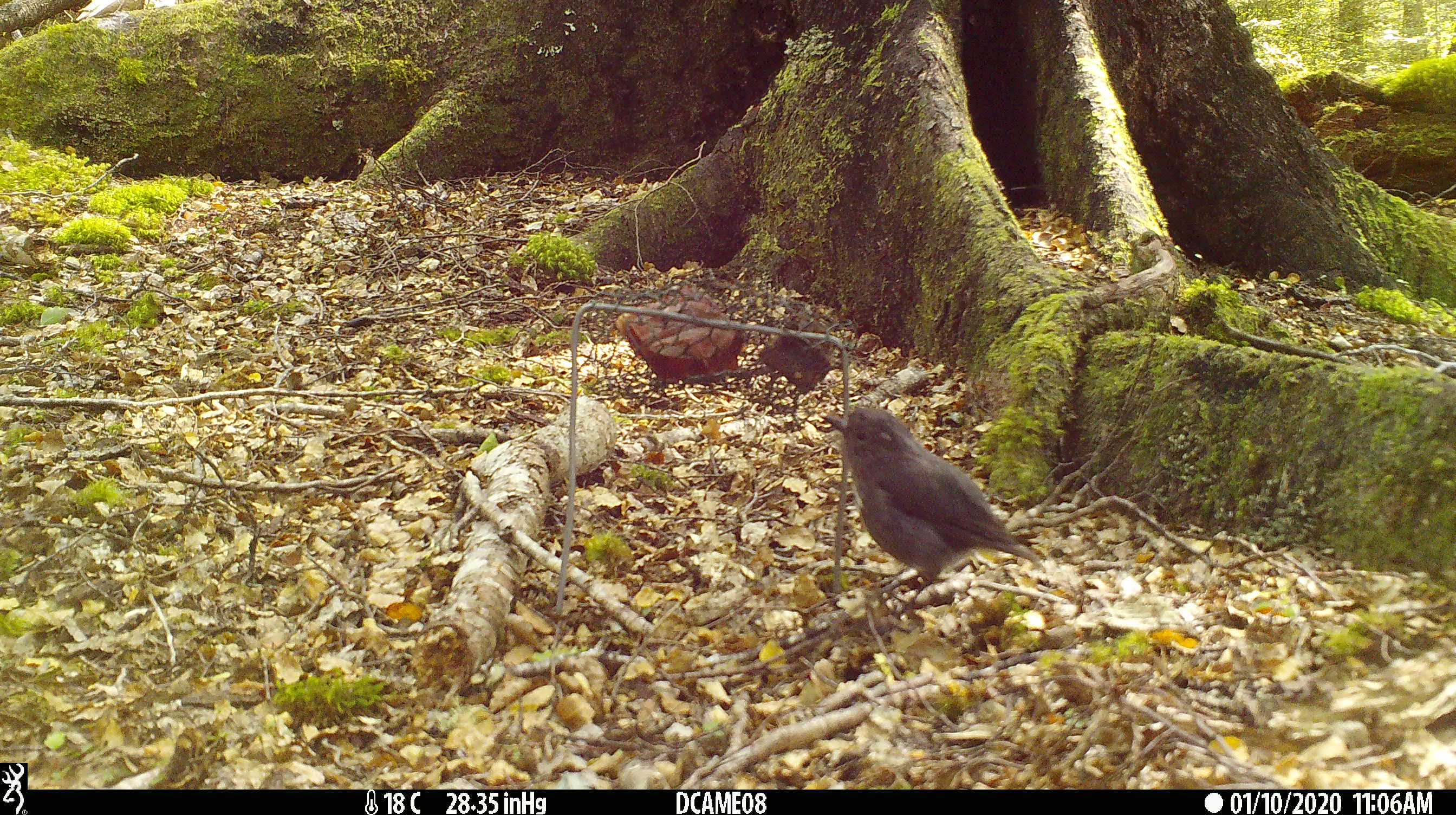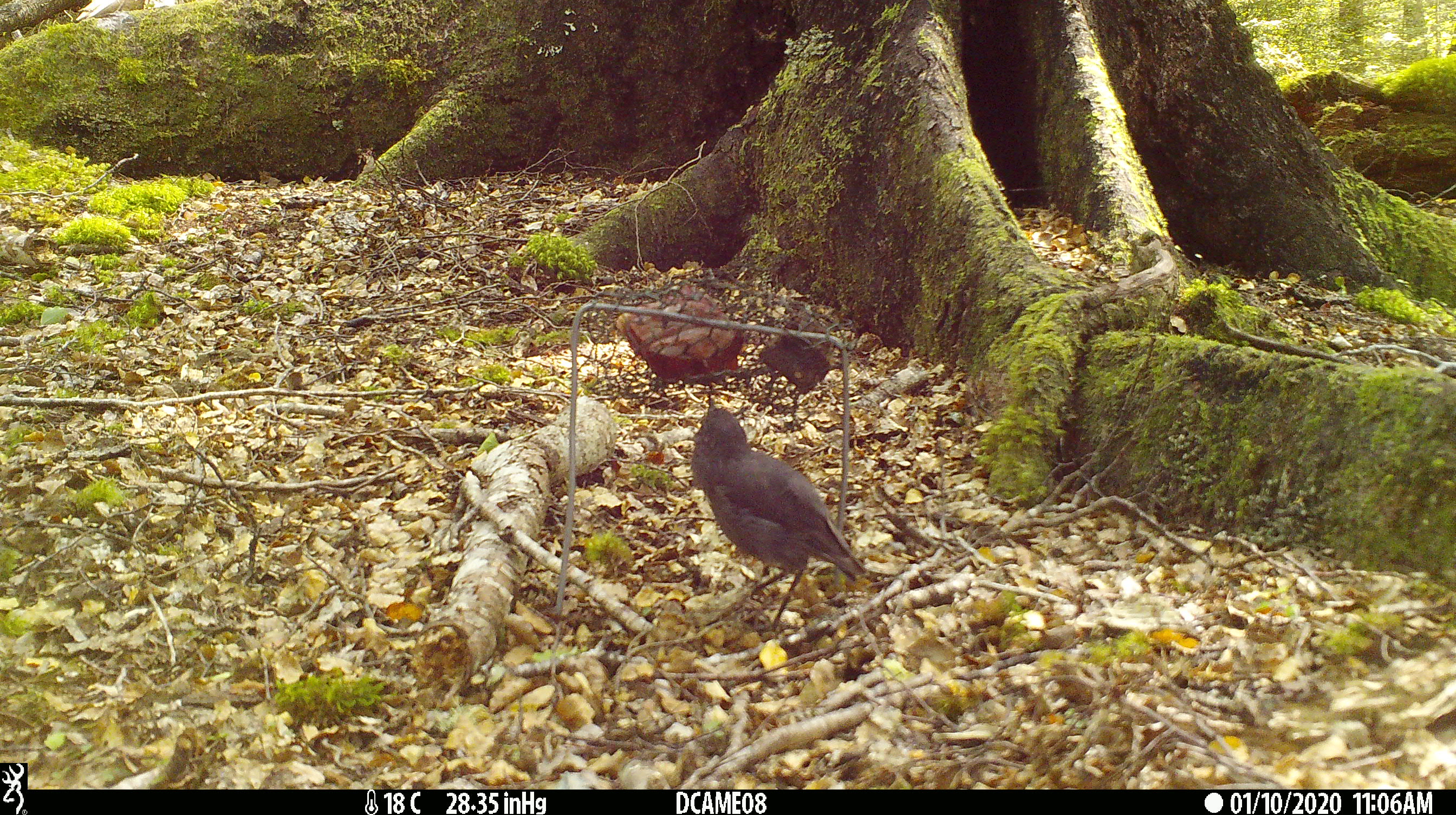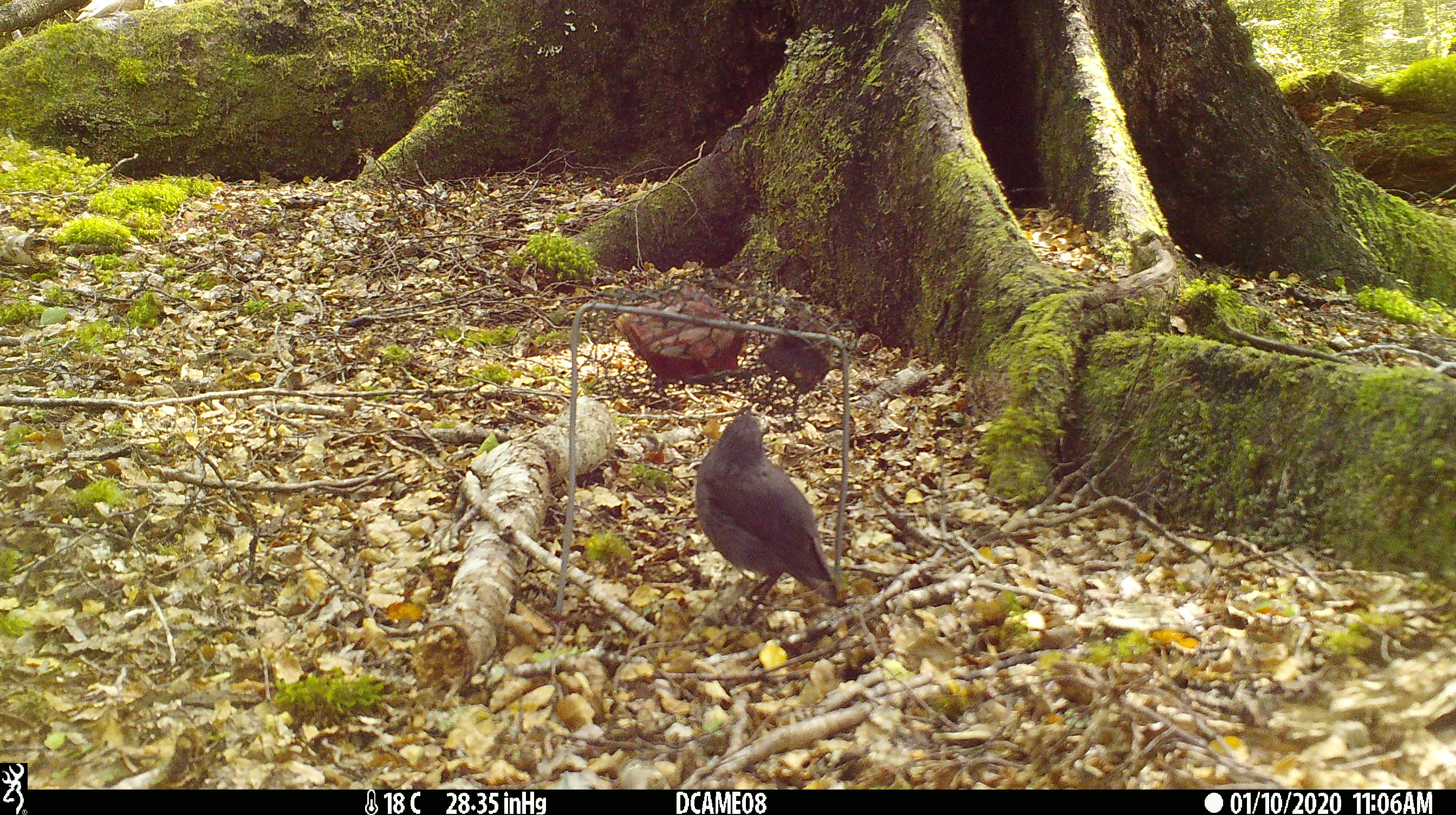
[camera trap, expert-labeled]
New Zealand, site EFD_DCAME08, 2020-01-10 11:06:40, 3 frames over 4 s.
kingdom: Animalia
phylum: Chordata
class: Aves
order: Passeriformes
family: Petroicidae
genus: Petroica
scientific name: Petroica australis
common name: new zealand robin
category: robin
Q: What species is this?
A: Robin (new zealand robin) (Petroica australis).